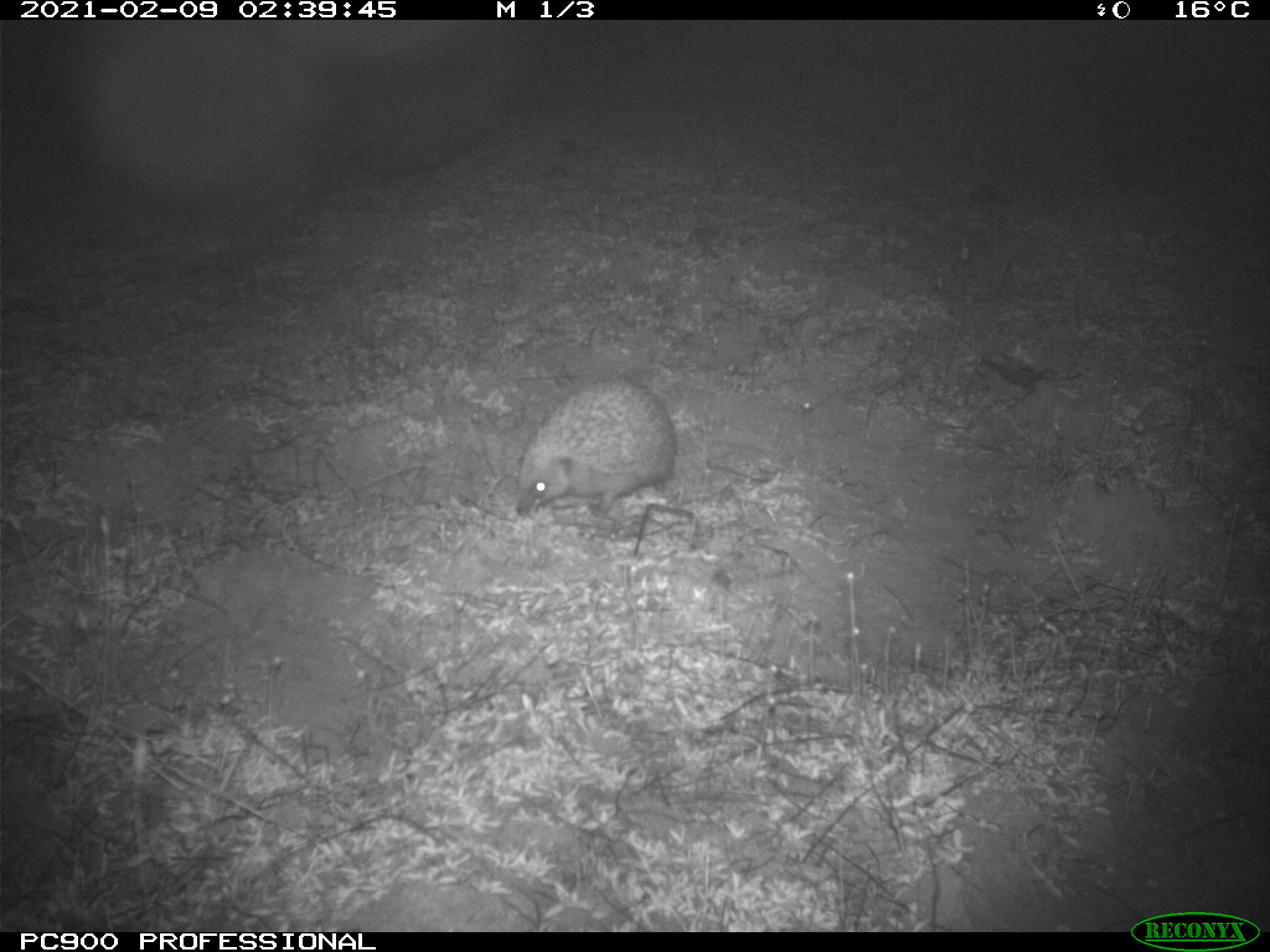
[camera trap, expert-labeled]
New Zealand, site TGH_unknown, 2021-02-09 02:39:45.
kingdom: Animalia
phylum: Chordata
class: Mammalia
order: Eulipotyphla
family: Erinaceidae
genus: Erinaceus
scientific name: Erinaceus europaeus europaeus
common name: european hedgehog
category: hedgehog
Hedgehog (european hedgehog) (Erinaceus europaeus europaeus).